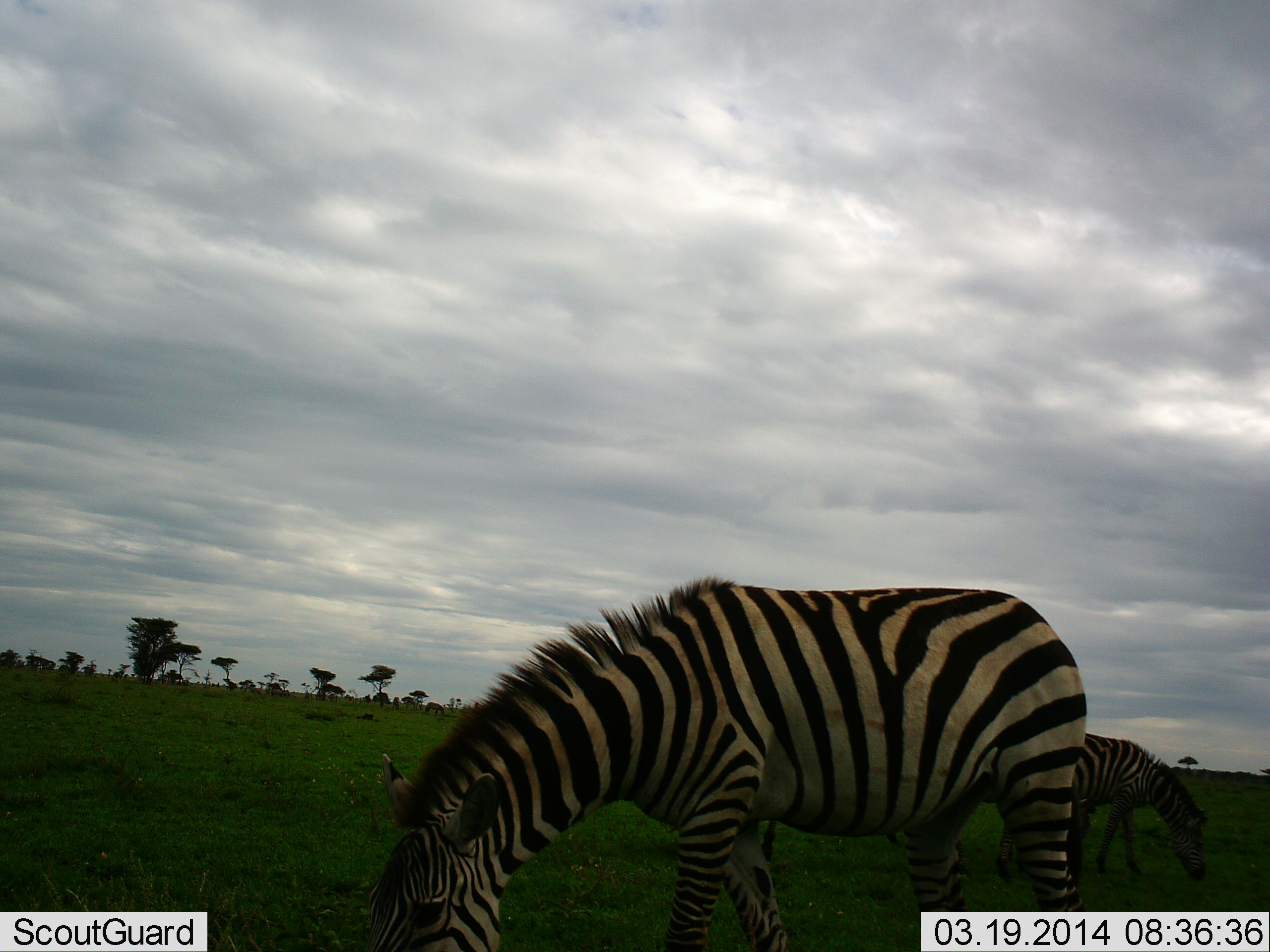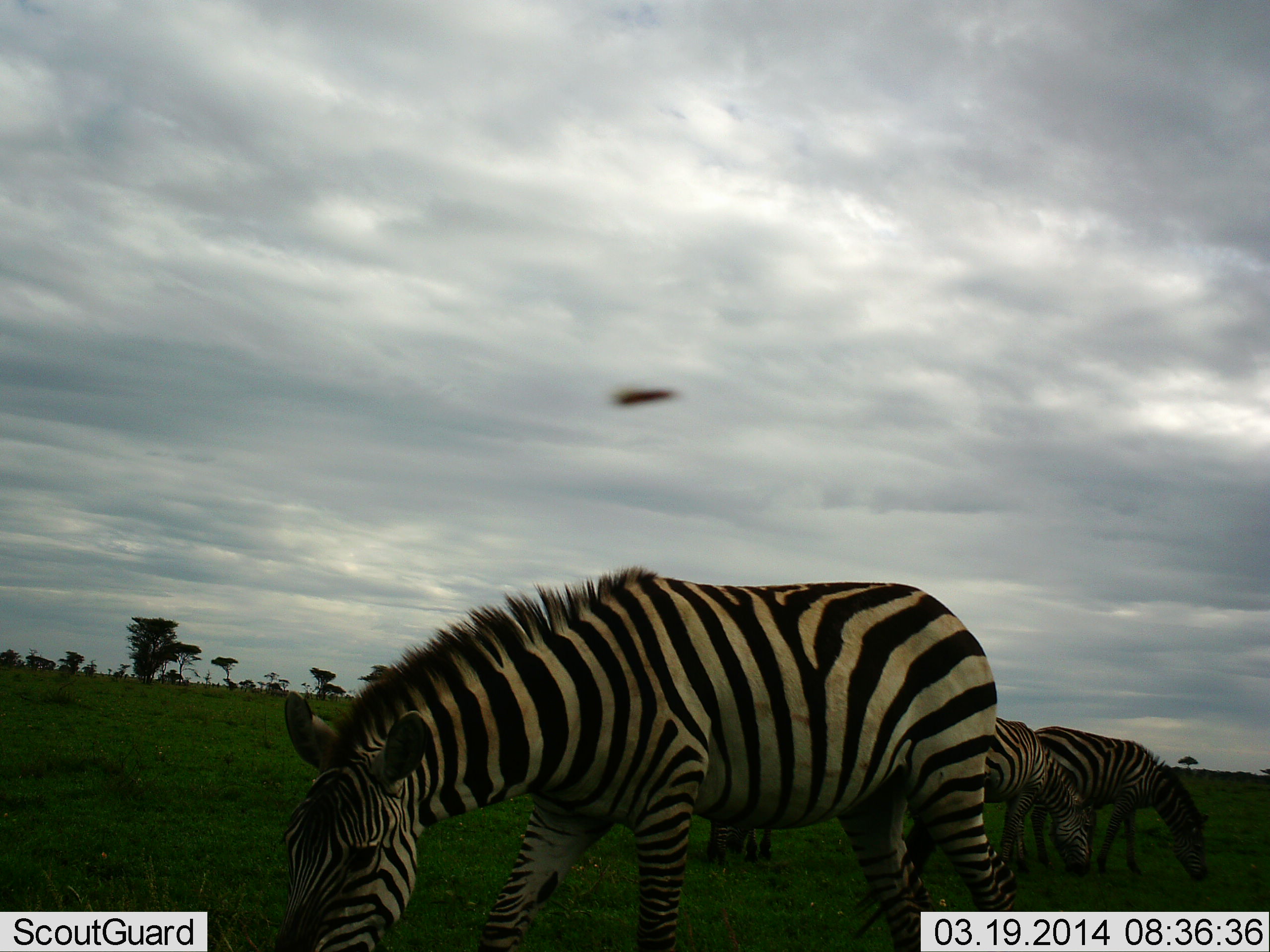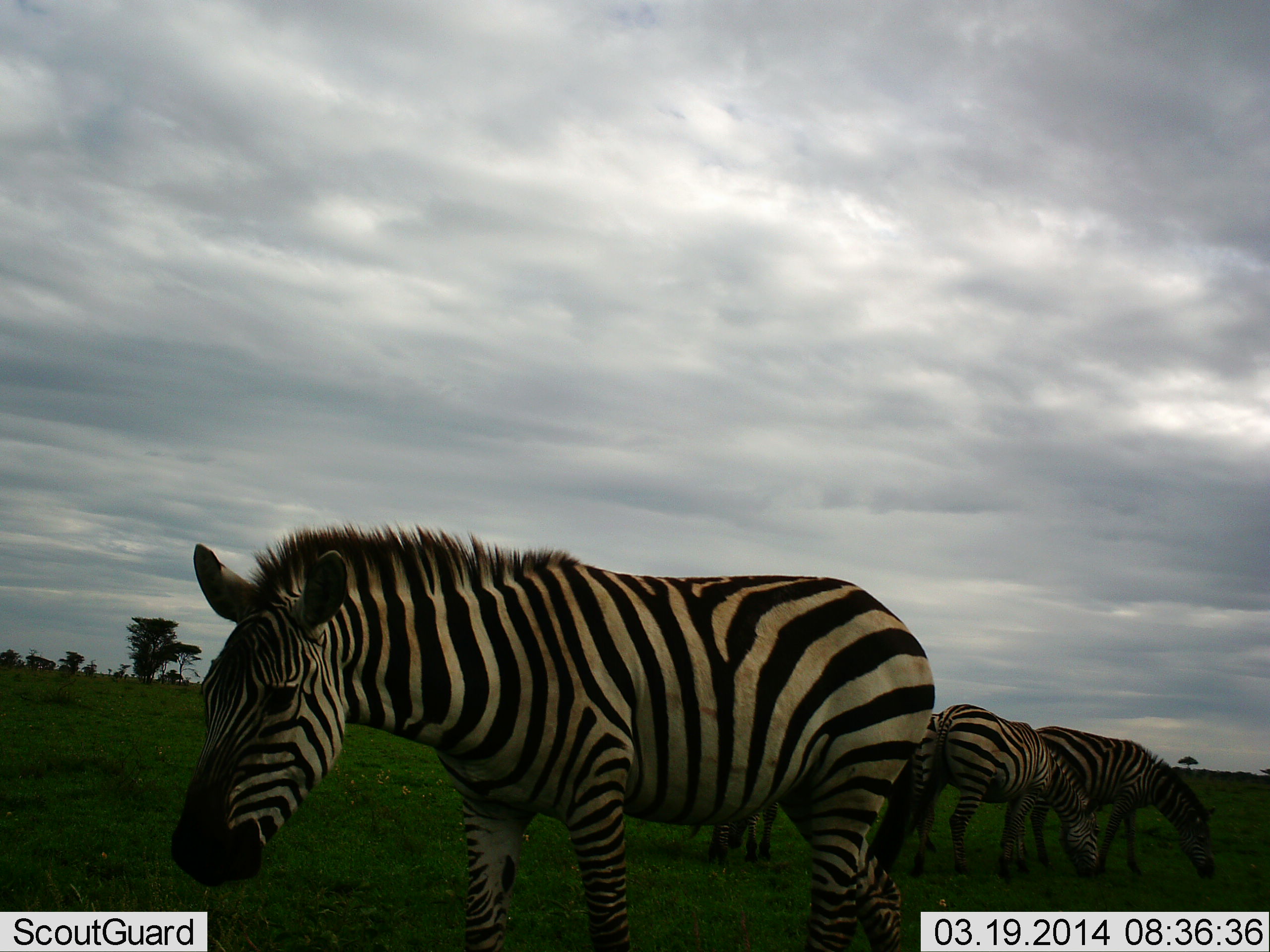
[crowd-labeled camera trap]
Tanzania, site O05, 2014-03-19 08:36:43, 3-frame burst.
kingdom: Animalia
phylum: Chordata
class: Mammalia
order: Perissodactyla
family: Equidae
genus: Equus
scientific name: Equus quagga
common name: plains zebra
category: zebra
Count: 4.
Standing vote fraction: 31%.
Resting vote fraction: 0%.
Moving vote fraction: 25%.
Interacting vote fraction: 0%.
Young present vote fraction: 0%.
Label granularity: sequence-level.